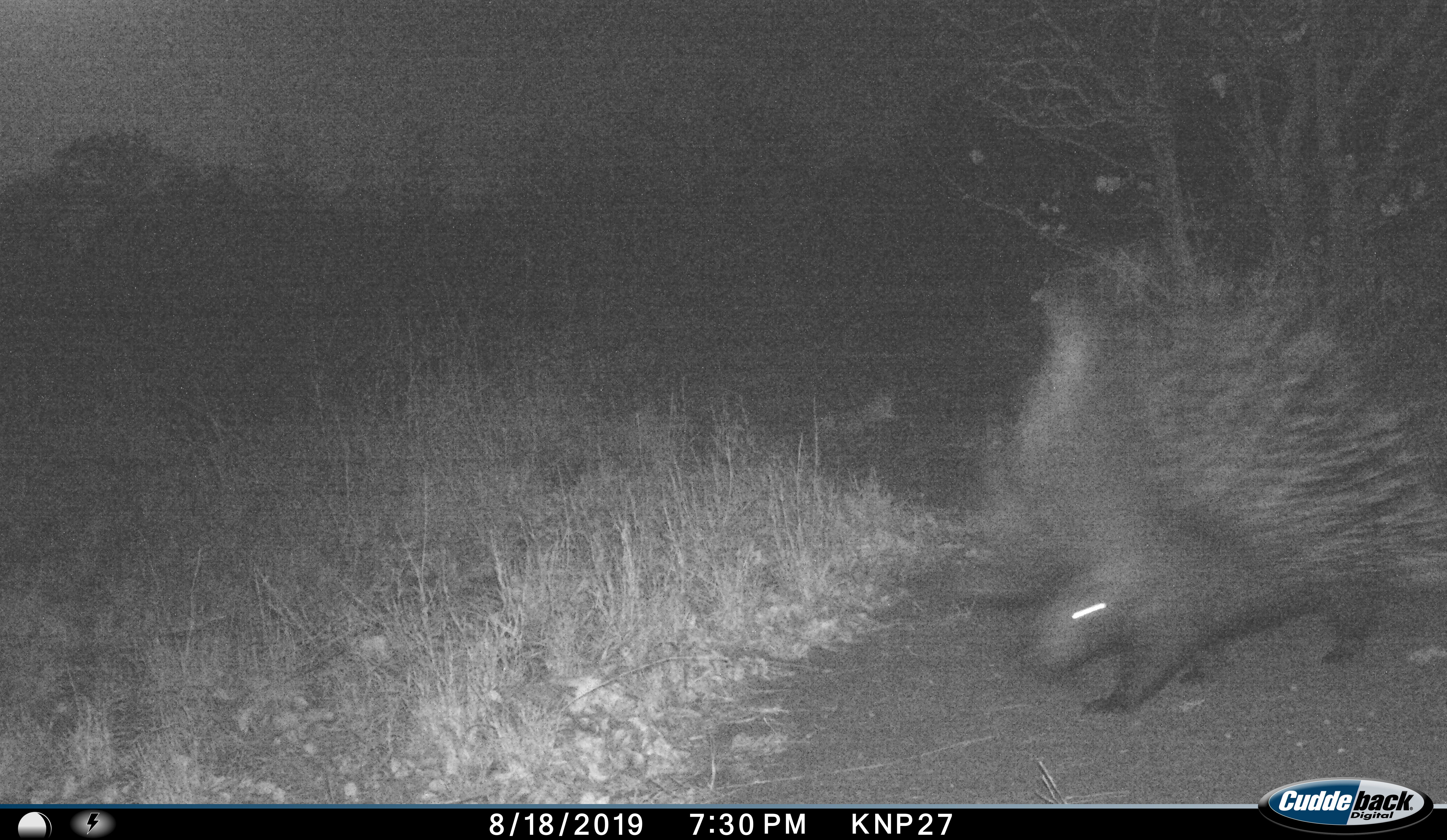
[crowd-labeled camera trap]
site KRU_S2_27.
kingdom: Animalia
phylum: Chordata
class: Mammalia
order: Rodentia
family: Hystricidae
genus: Hystrix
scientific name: Hystrix cristata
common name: crested porcupine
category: porcupine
Porcupine (crested porcupine) (Hystrix cristata), count 1. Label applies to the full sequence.